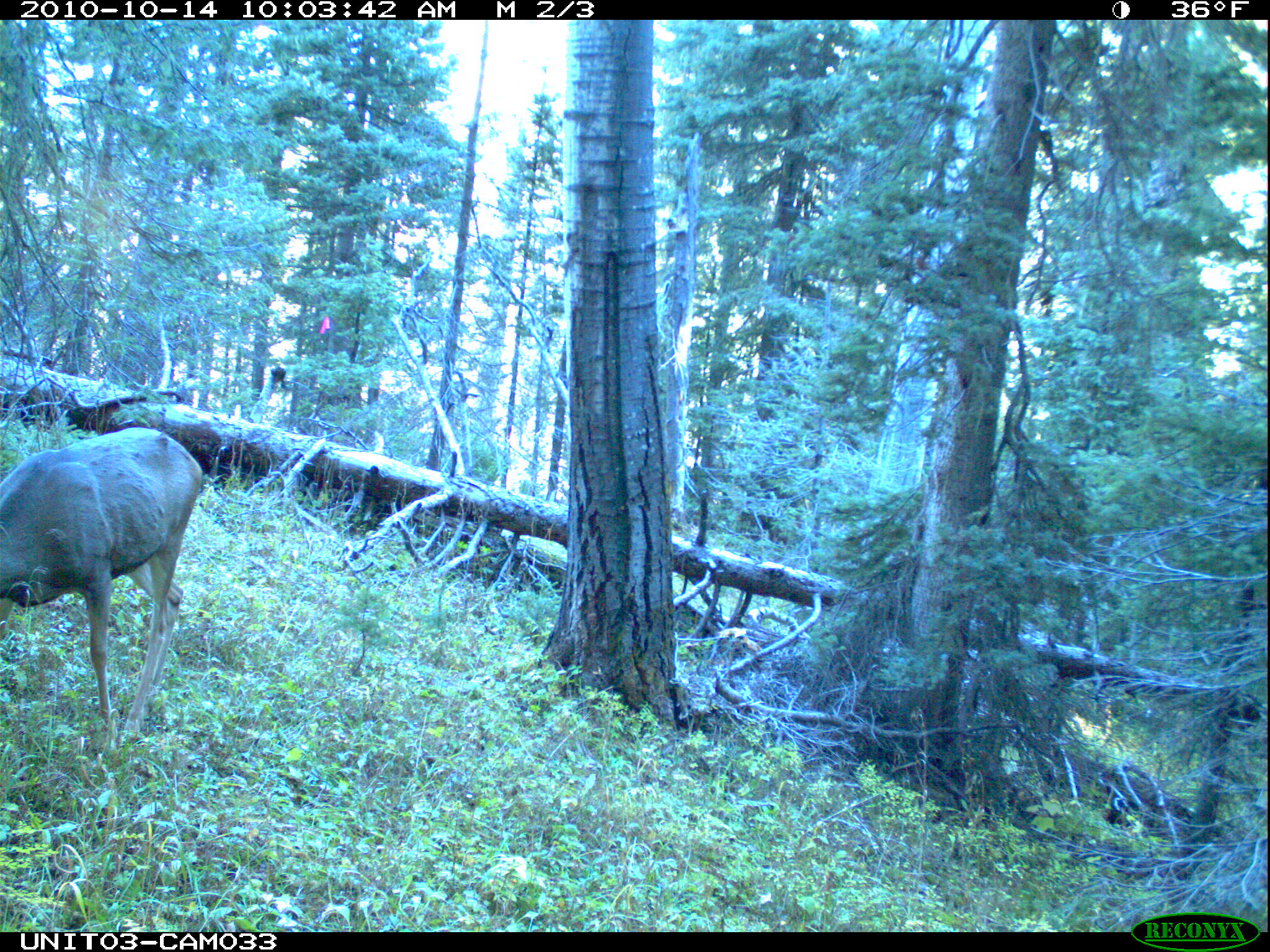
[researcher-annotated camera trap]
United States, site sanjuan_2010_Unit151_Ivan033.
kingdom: Animalia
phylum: Chordata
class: Mammalia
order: Artiodactyla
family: Cervidae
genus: Odocoileus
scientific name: Odocoileus hemionus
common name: mule deer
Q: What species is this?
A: Odocoileus hemionus (mule deer).